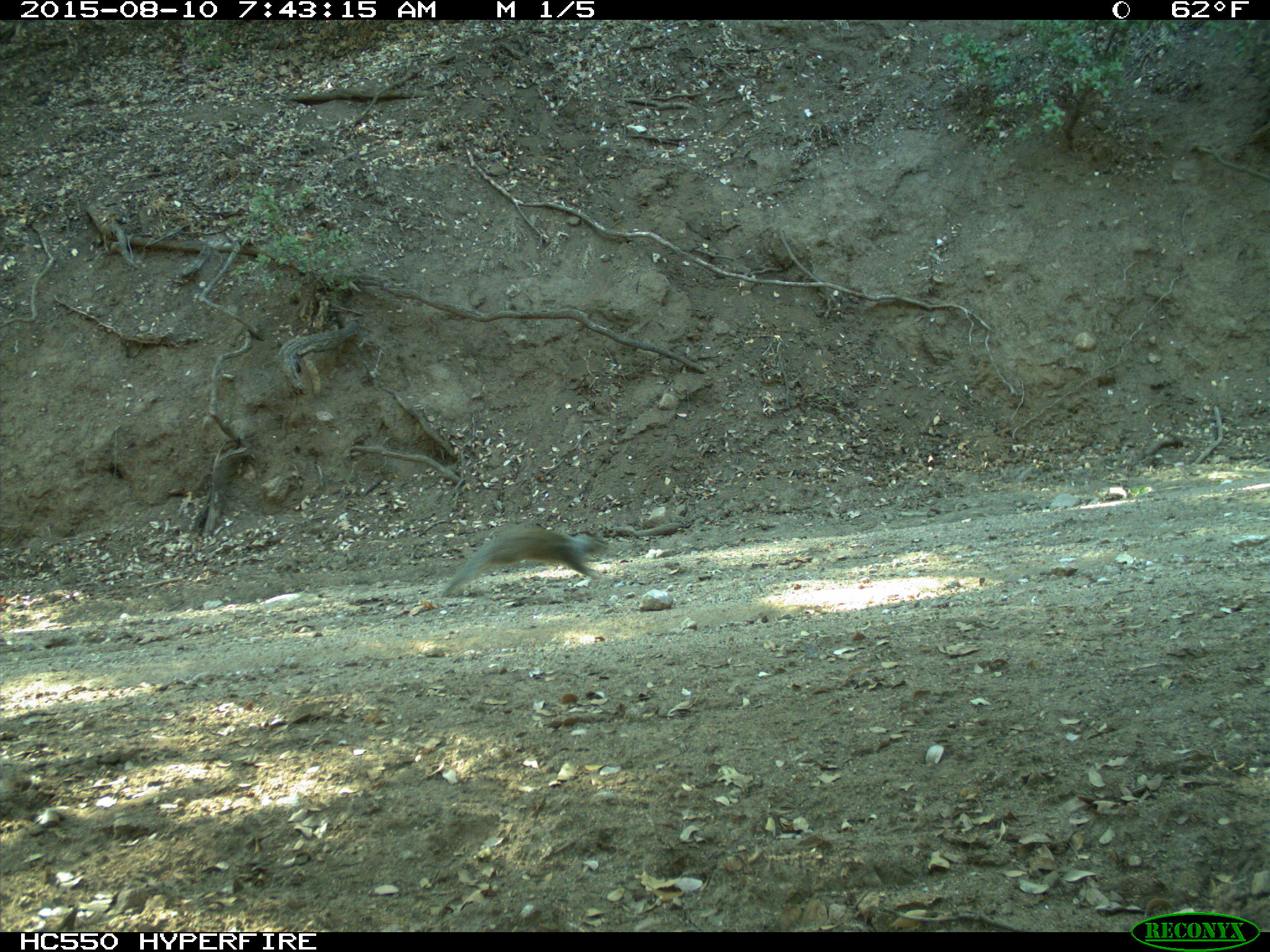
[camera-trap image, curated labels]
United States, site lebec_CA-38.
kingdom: Animalia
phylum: Chordata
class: Mammalia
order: Rodentia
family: Sciuridae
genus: Otospermophilus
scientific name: Otospermophilus beecheyi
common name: california ground squirrel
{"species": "Otospermophilus beecheyi (california ground squirrel)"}